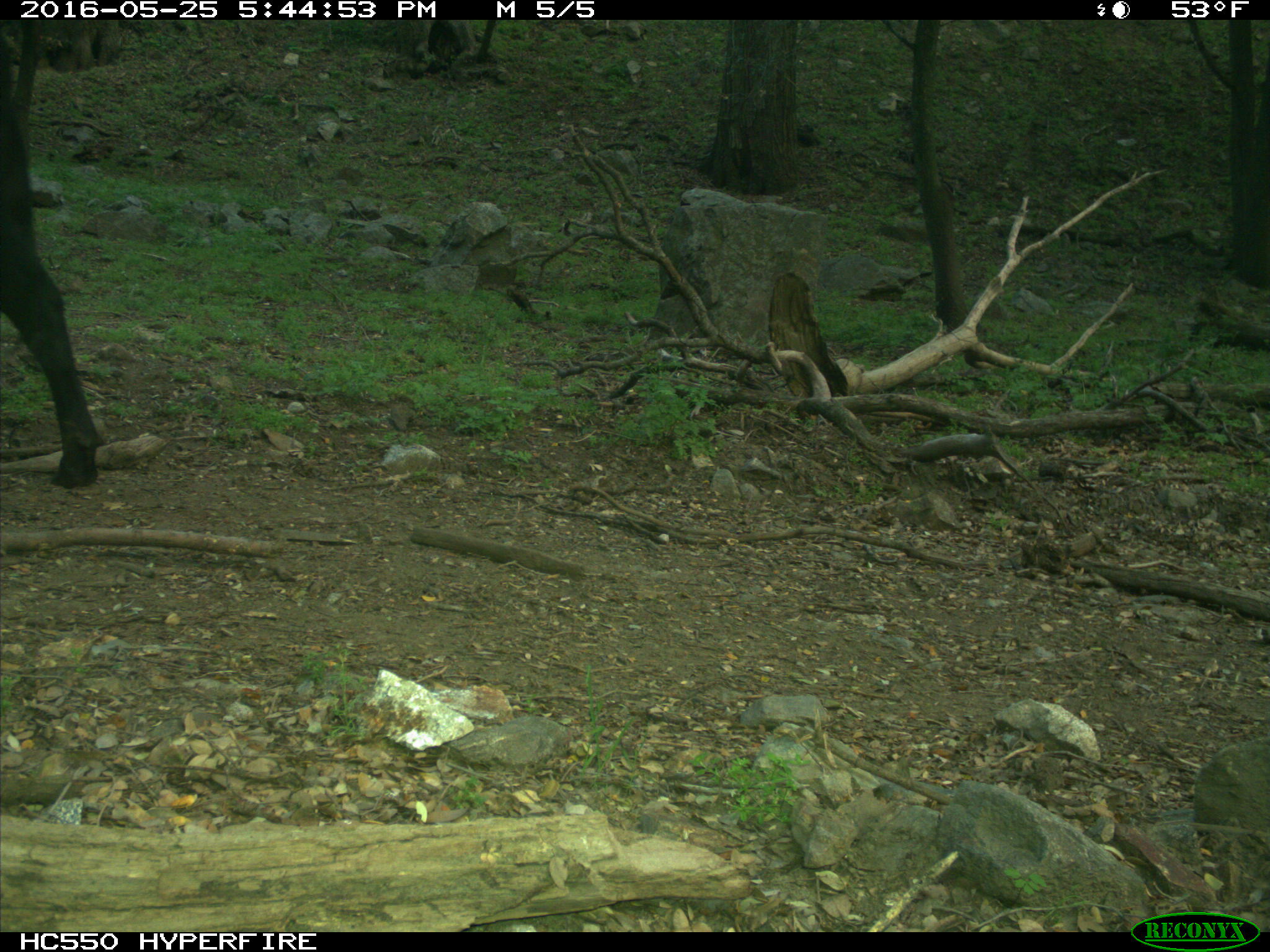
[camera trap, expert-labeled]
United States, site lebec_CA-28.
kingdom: Animalia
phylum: Chordata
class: Mammalia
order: Artiodactyla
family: Bovidae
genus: Bos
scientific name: Bos taurus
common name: domestic cow